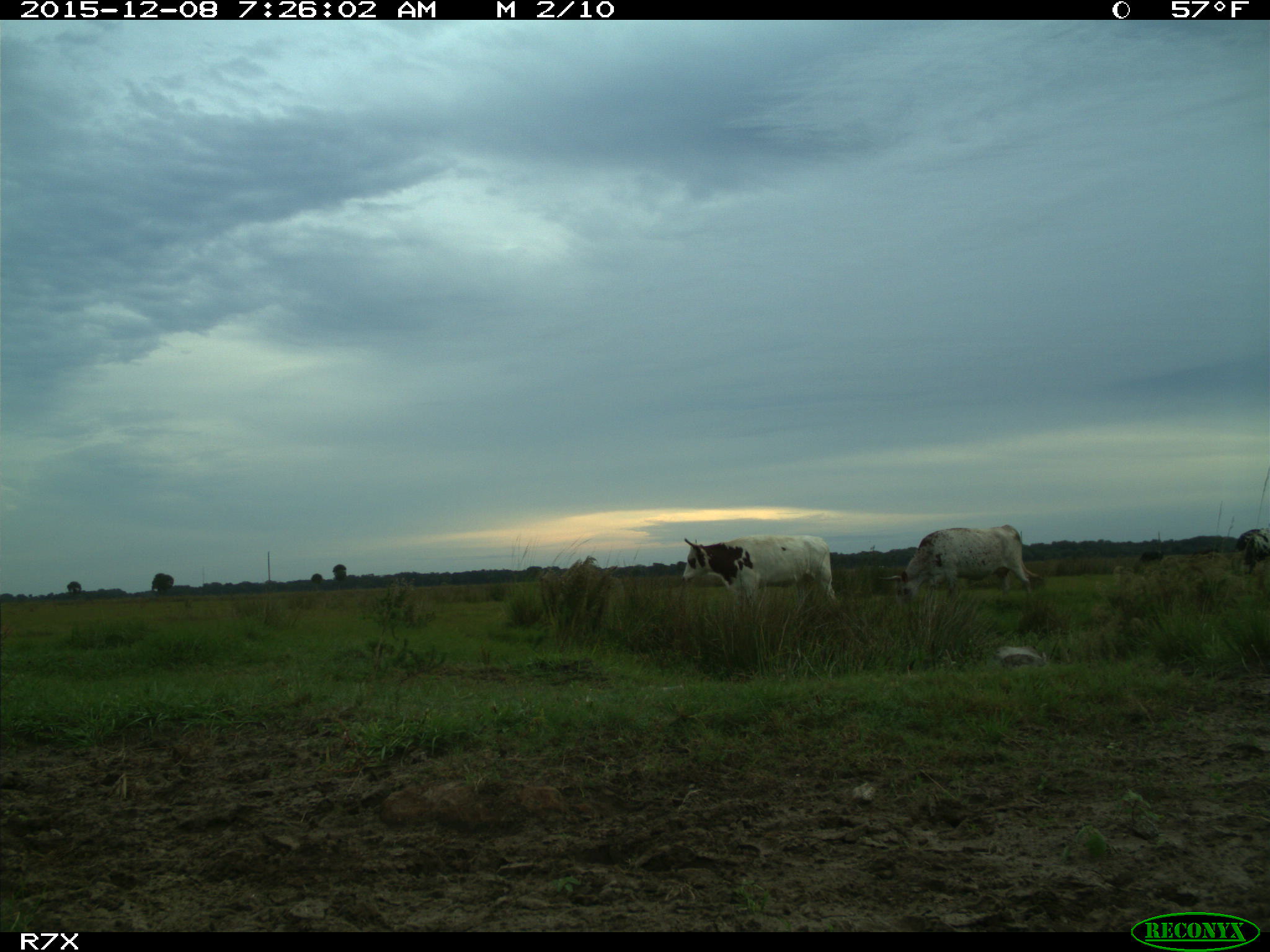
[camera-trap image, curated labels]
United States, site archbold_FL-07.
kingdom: Animalia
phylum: Chordata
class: Mammalia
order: Artiodactyla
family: Bovidae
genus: Bos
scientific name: Bos taurus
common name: domestic cow